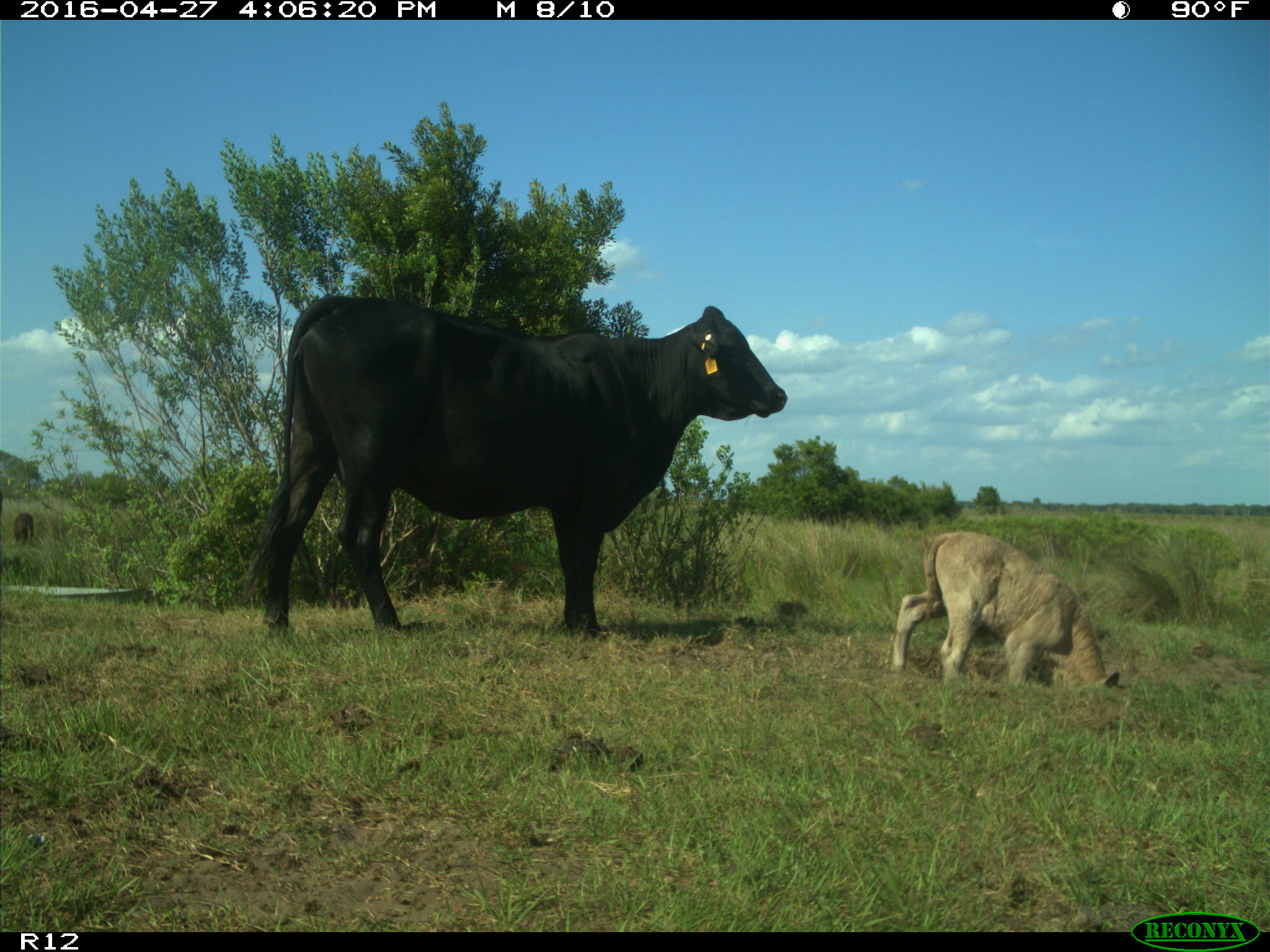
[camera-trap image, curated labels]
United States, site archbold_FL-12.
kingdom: Animalia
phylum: Chordata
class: Mammalia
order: Artiodactyla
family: Bovidae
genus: Bos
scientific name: Bos taurus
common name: domestic cow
Bos taurus (domestic cow).